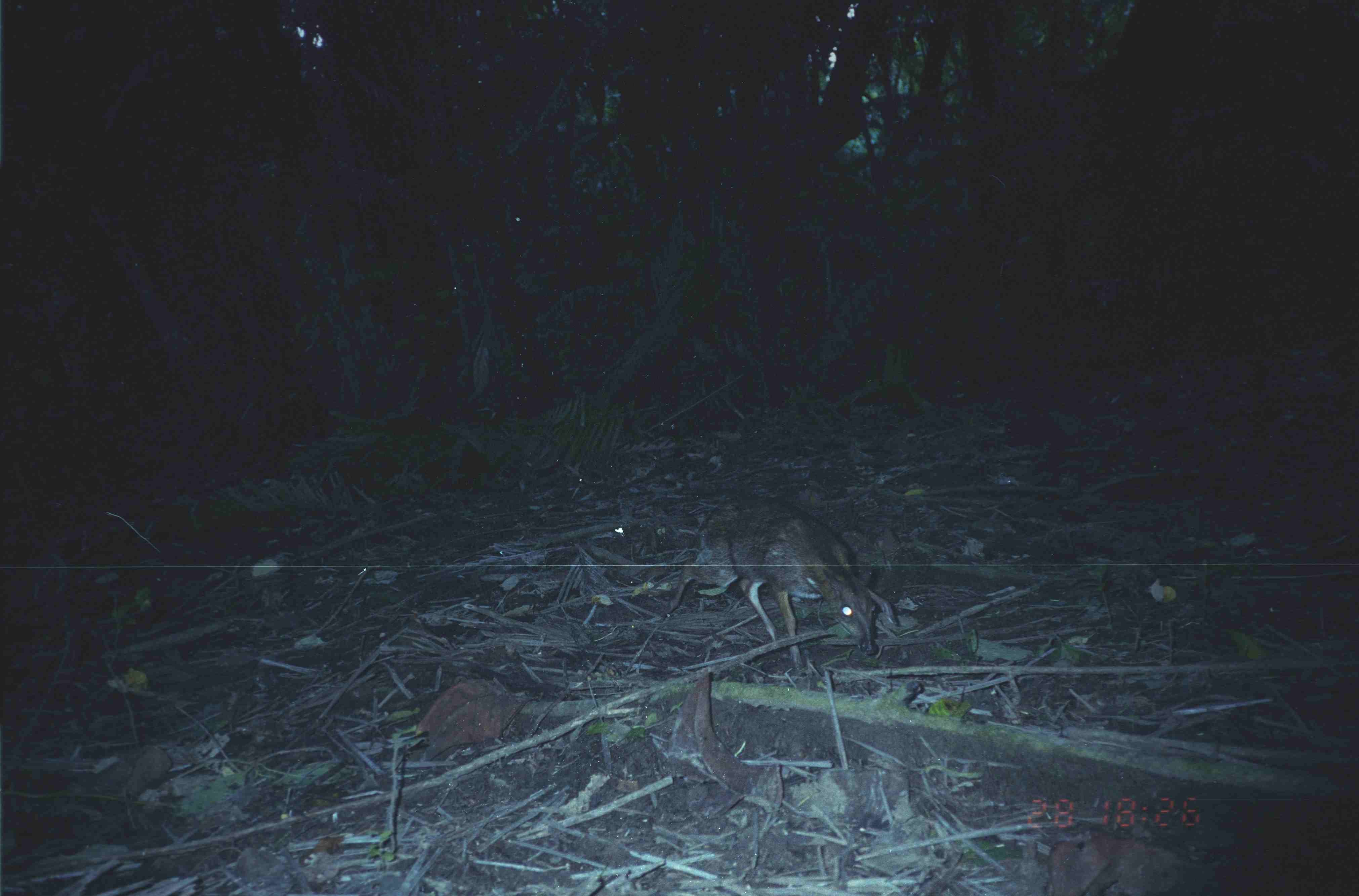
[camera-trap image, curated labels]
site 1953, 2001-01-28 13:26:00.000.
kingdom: Animalia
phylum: Chordata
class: Mammalia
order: Artiodactyla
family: Tragulidae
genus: Tragulus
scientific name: Tragulus napu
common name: greater oriental chevrotain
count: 1